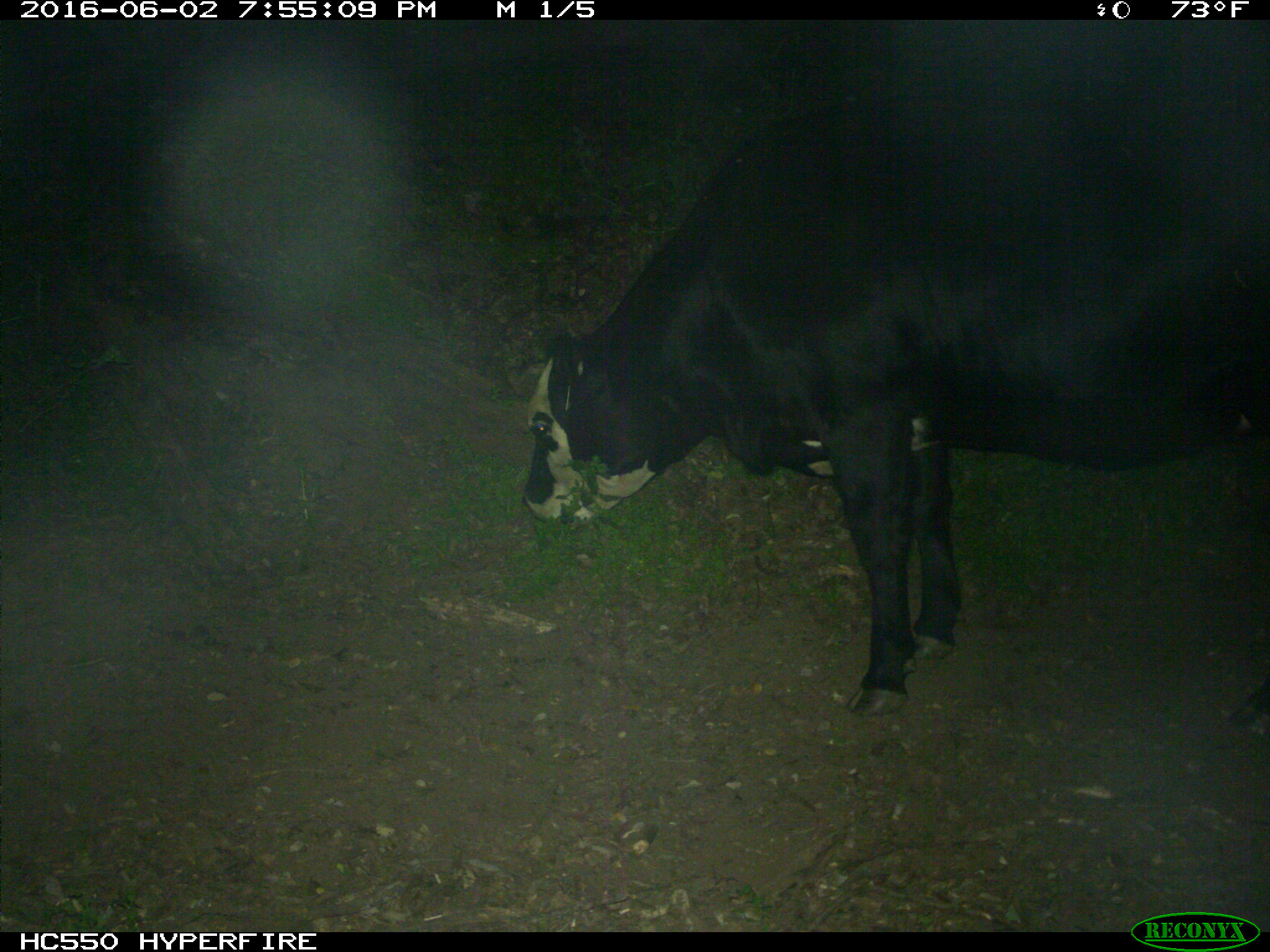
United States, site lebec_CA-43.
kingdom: Animalia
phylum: Chordata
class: Mammalia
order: Artiodactyla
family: Bovidae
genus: Bos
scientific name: Bos taurus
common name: domestic cow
Bos taurus (domestic cow).